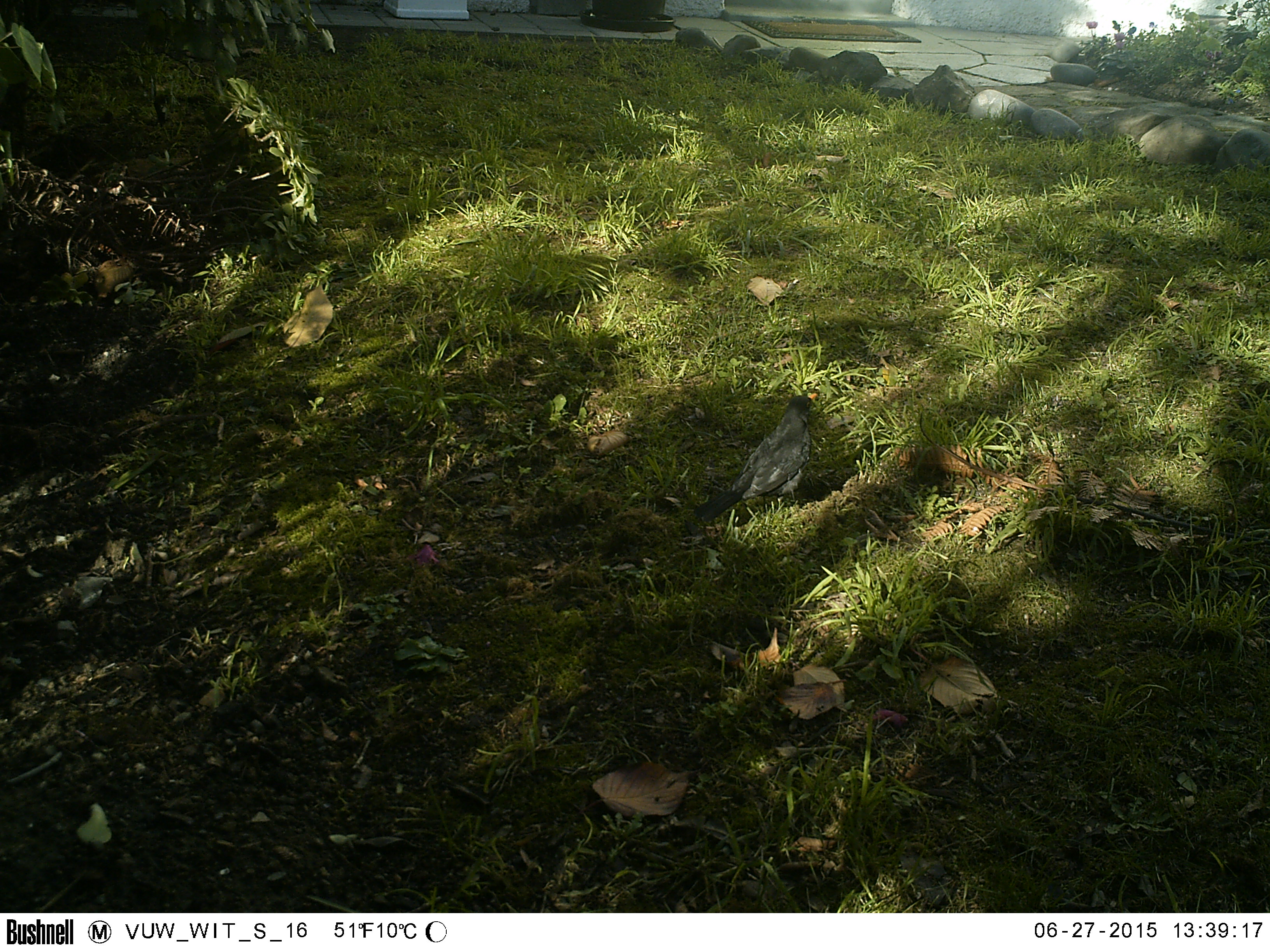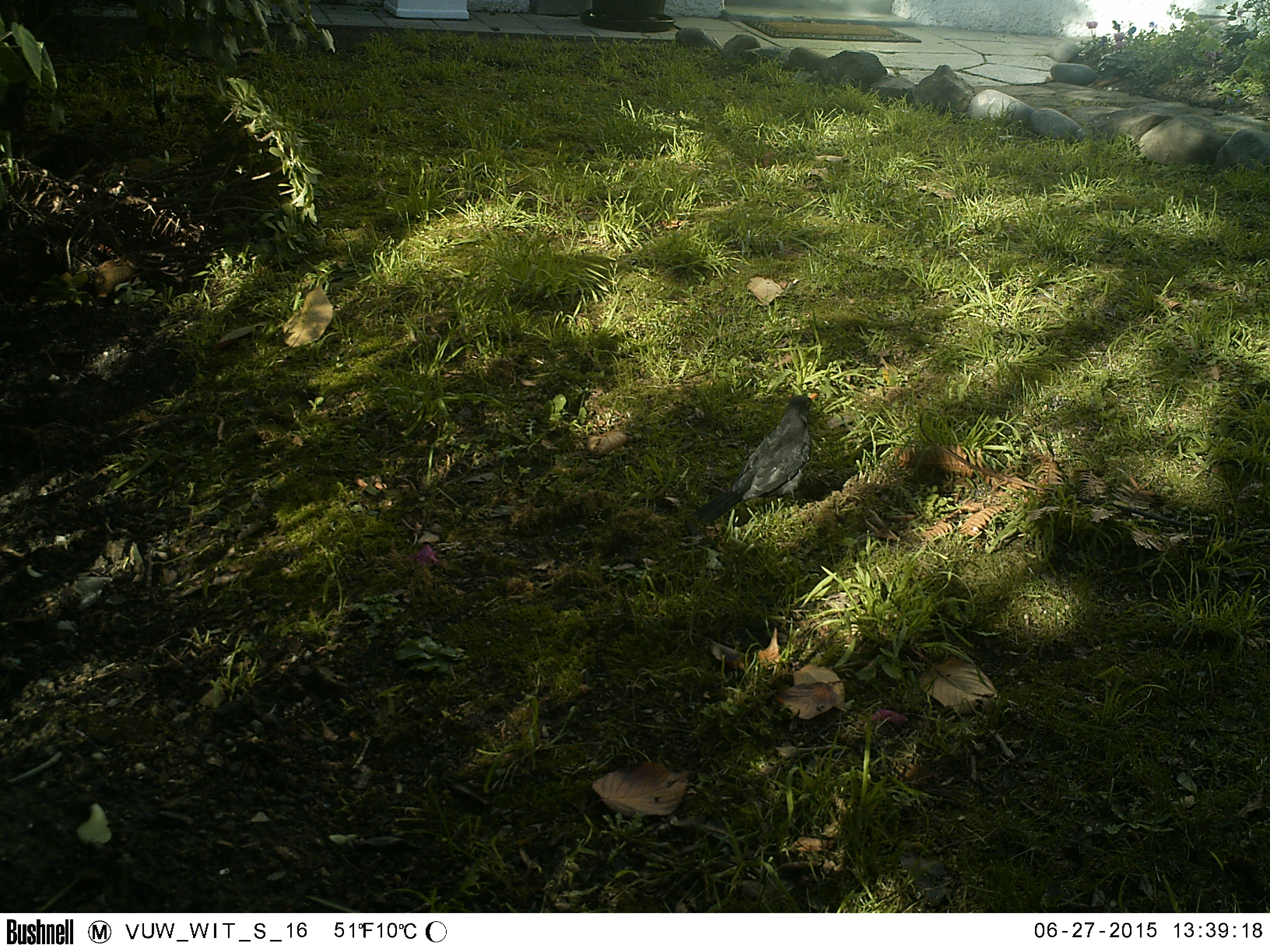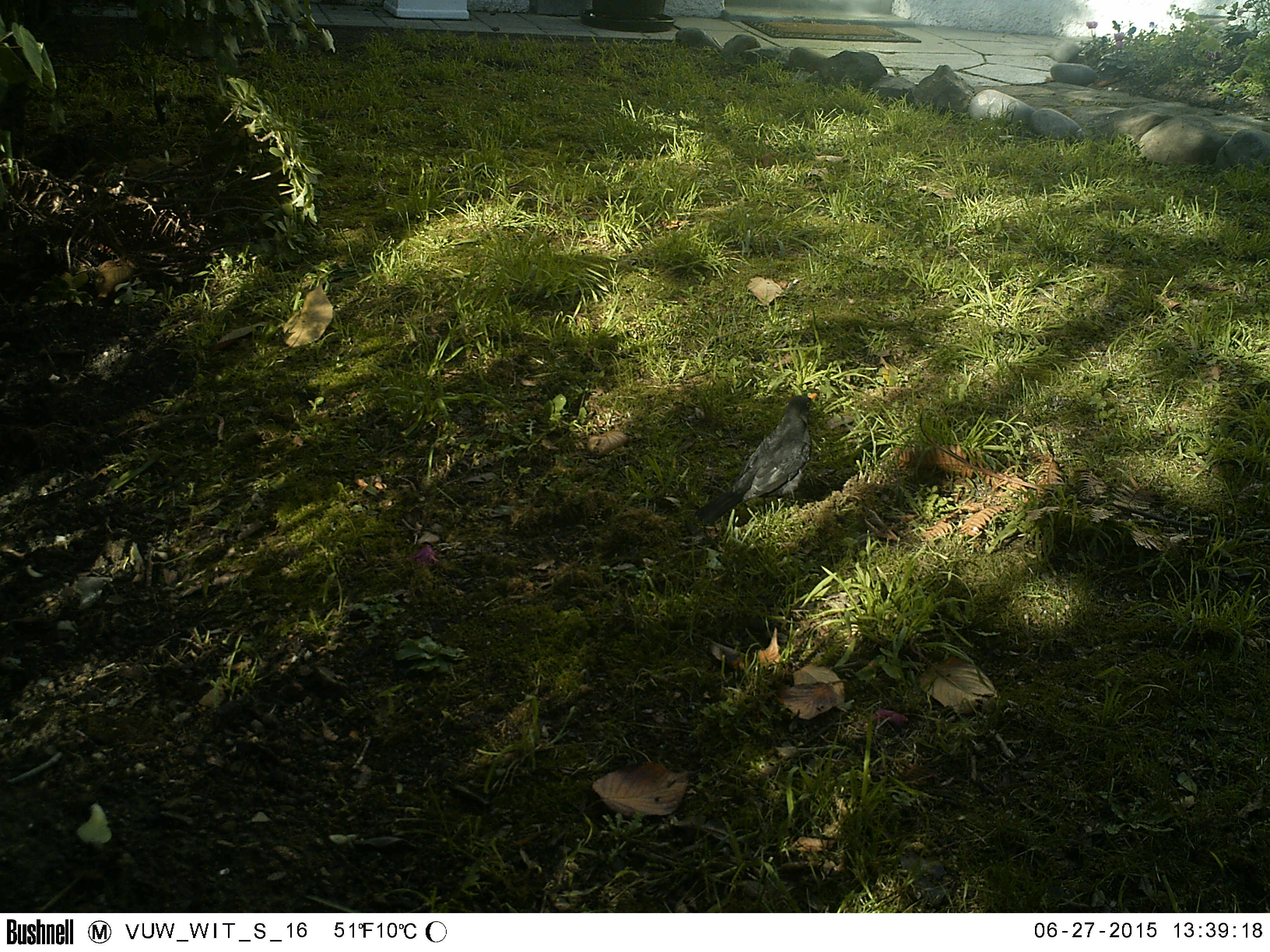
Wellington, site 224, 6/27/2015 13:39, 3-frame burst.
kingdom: Animalia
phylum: Chordata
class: Aves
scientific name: Aves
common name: bird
Bird (Aves).